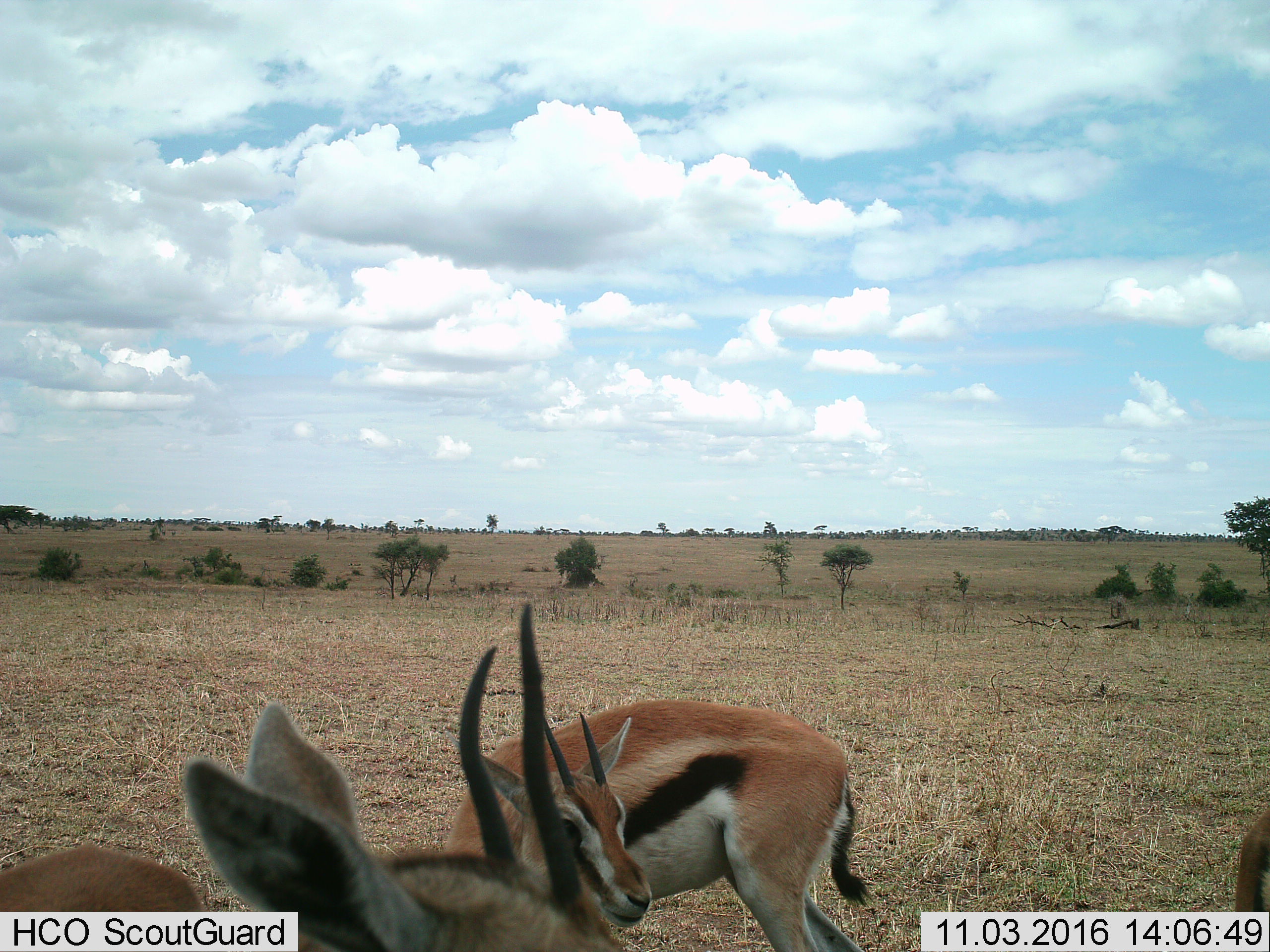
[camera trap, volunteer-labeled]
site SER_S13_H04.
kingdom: Animalia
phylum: Chordata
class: Mammalia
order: Artiodactyla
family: Bovidae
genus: Eudorcas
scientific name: Eudorcas thomsonii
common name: thomson's gazelle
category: gazellethomsons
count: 3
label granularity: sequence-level